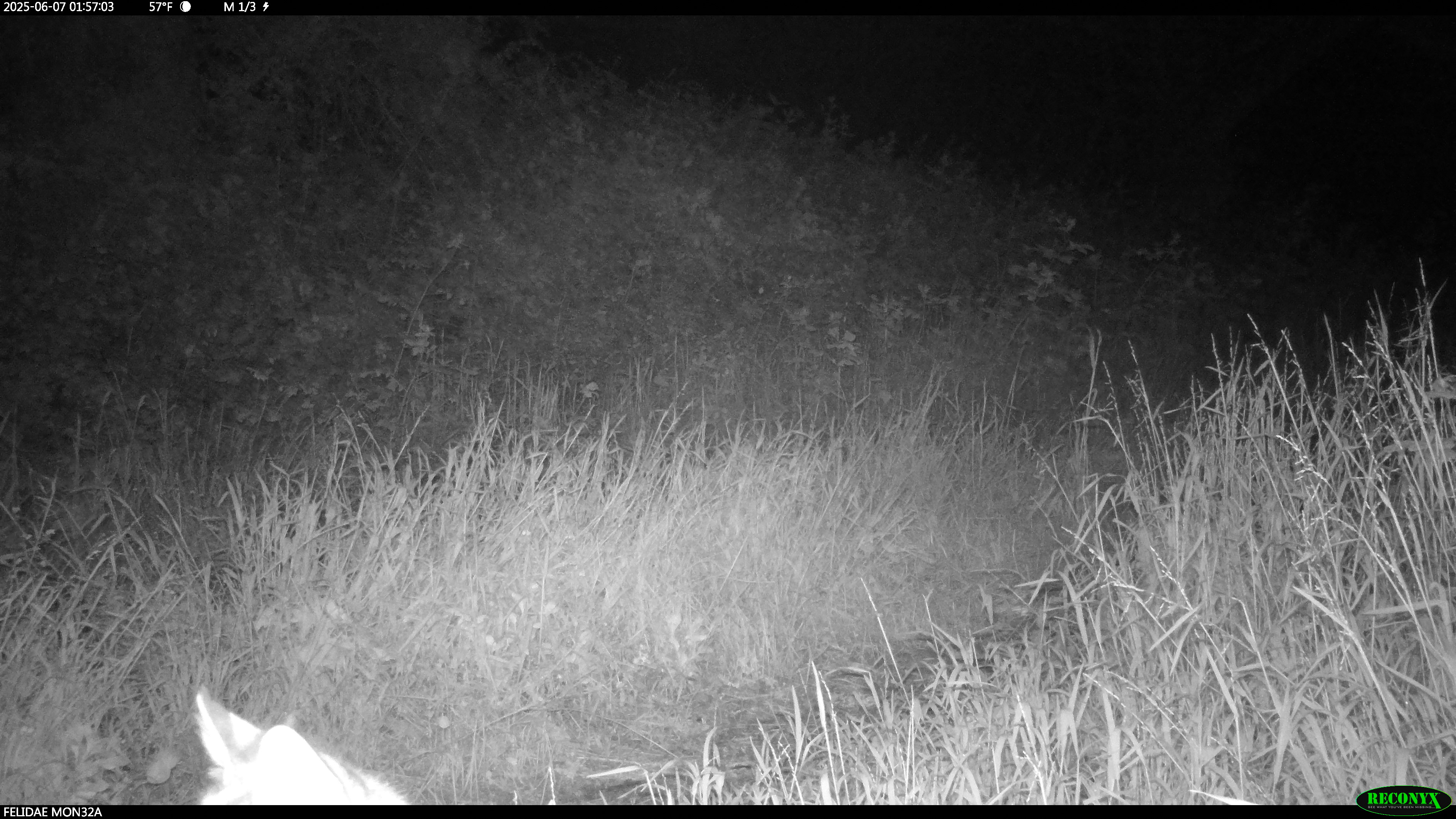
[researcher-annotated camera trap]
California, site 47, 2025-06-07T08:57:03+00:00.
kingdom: Animalia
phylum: Chordata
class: Mammalia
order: Carnivora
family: Felidae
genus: Lynx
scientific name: Lynx rufus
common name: bobcat